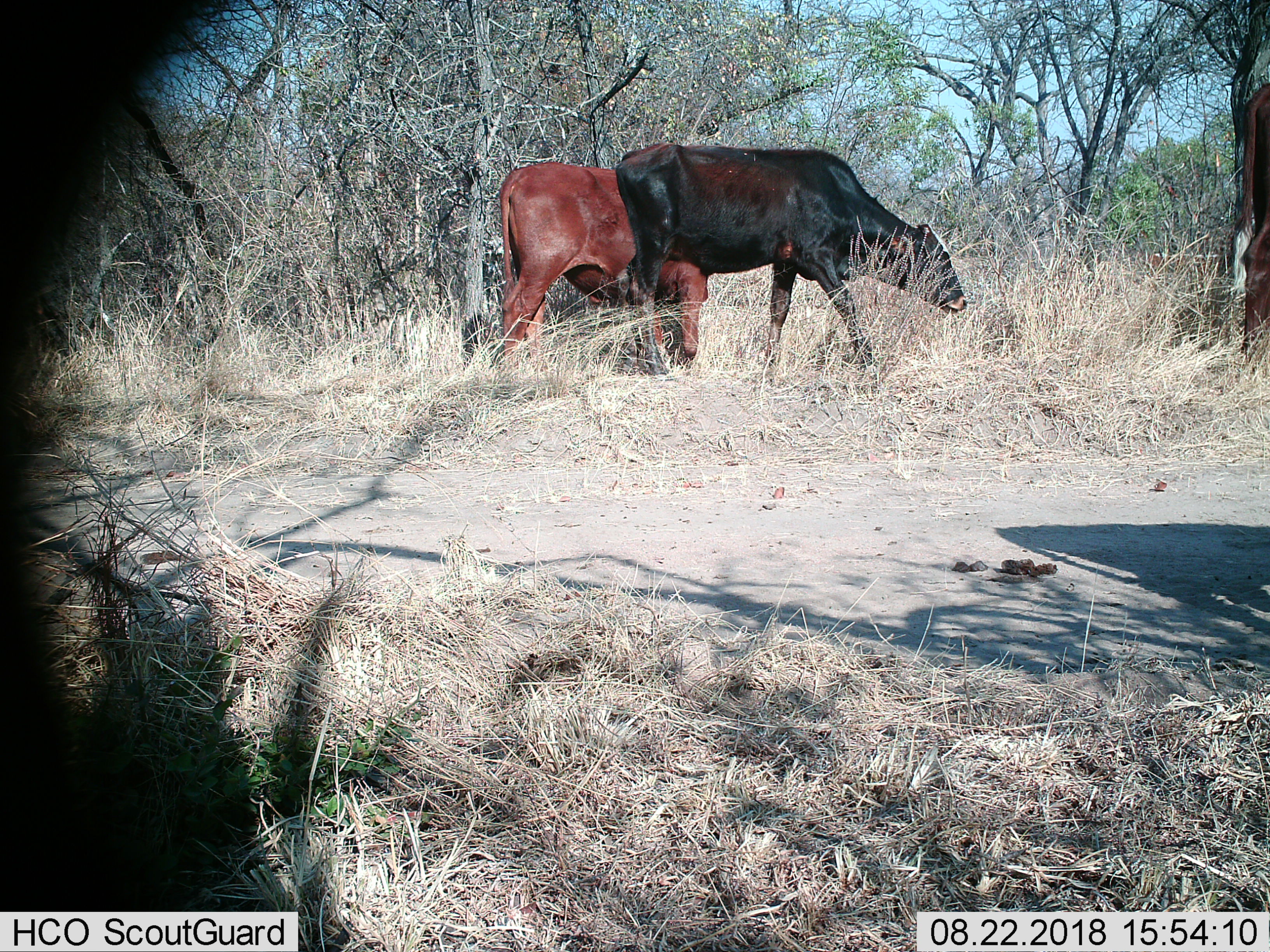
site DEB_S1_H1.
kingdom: Animalia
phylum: Chordata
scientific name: Vertebrata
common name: domestic animal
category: domesticanimal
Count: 2.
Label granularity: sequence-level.